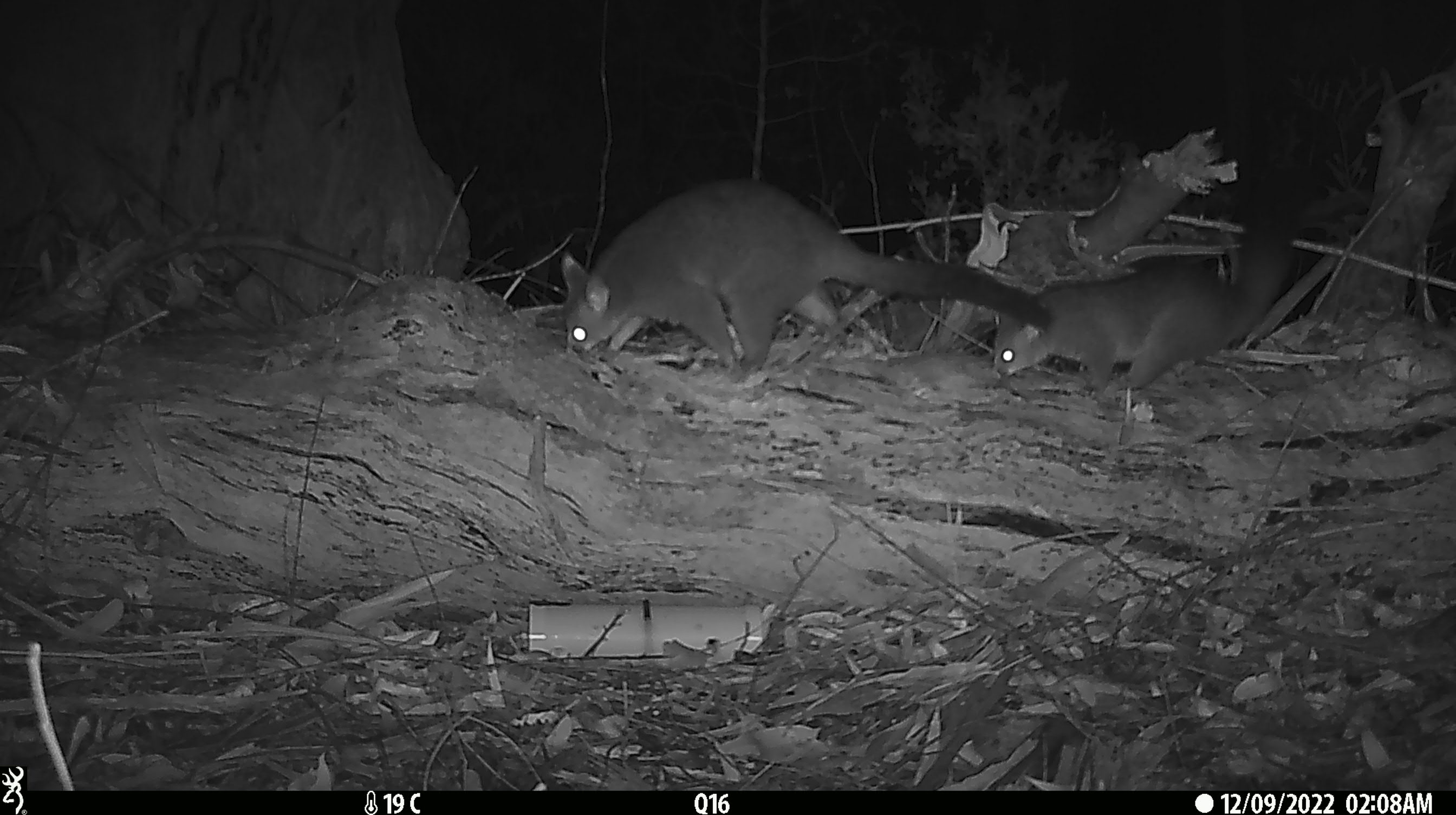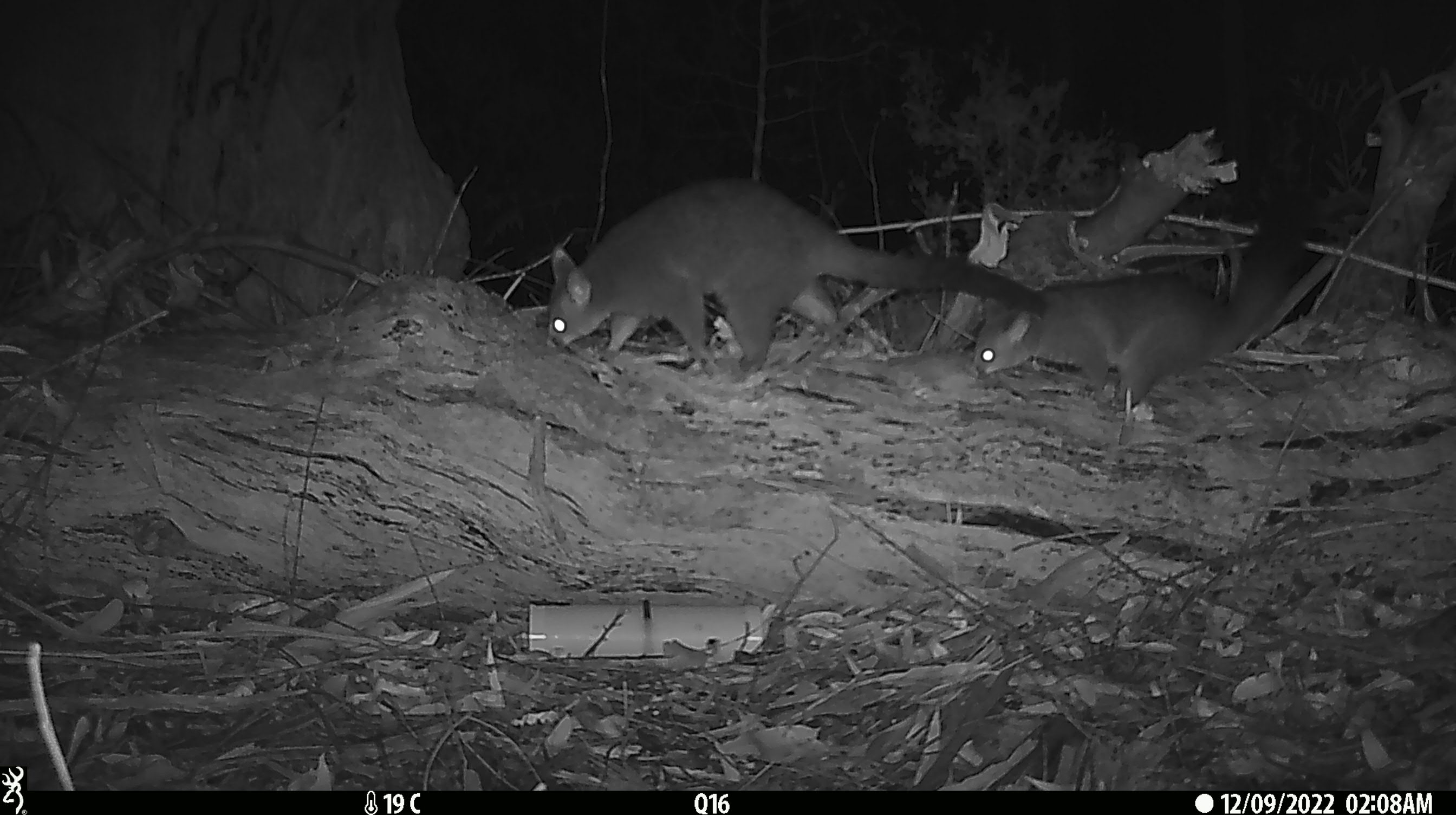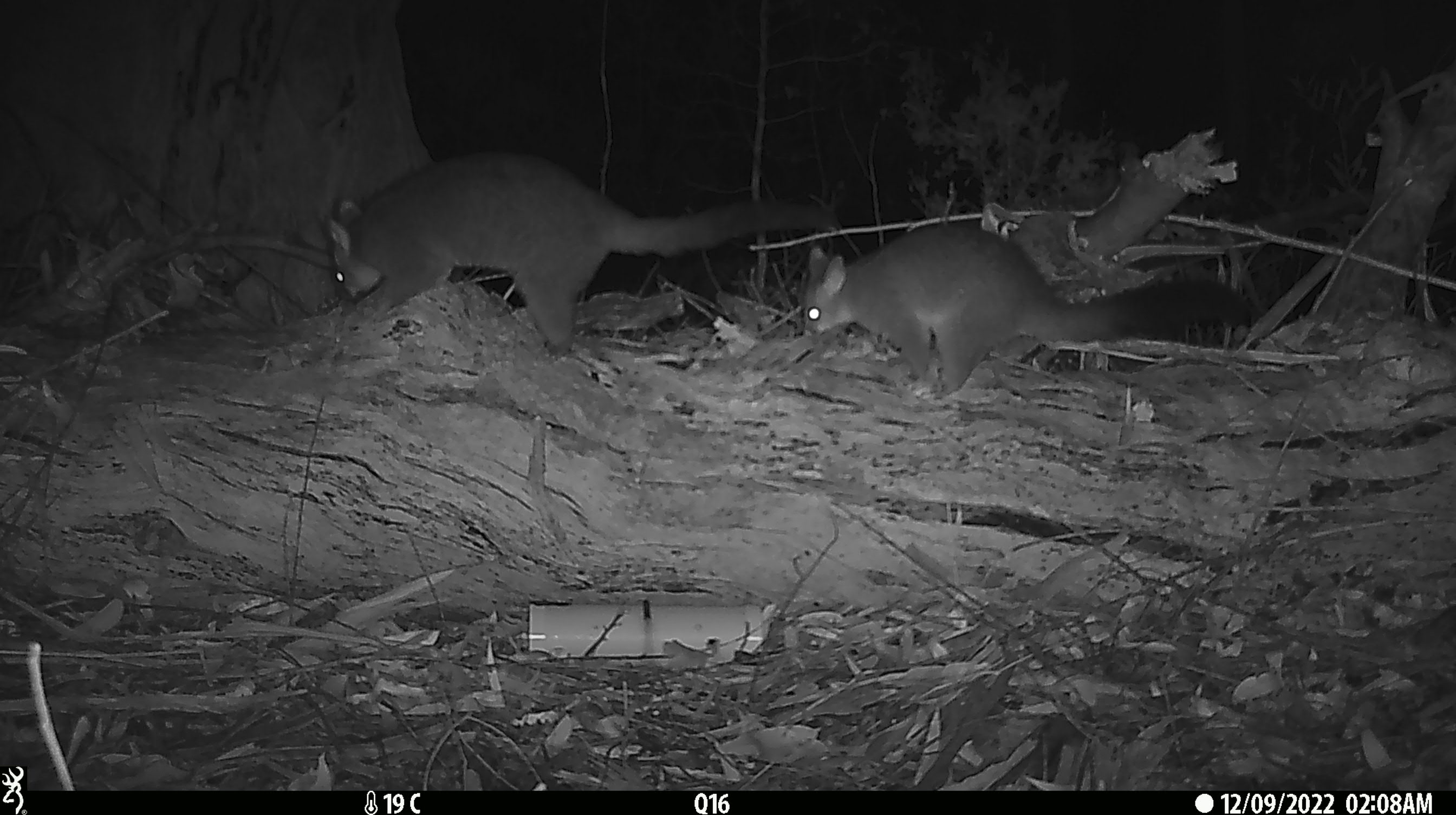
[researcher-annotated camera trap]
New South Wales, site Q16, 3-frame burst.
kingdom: Animalia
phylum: Chordata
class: Mammalia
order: Diprotodontia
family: Phalangeridae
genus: Trichosurus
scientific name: Trichosurus vulpecula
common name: common brushtail possum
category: possum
Possum (common brushtail possum) (Trichosurus vulpecula).